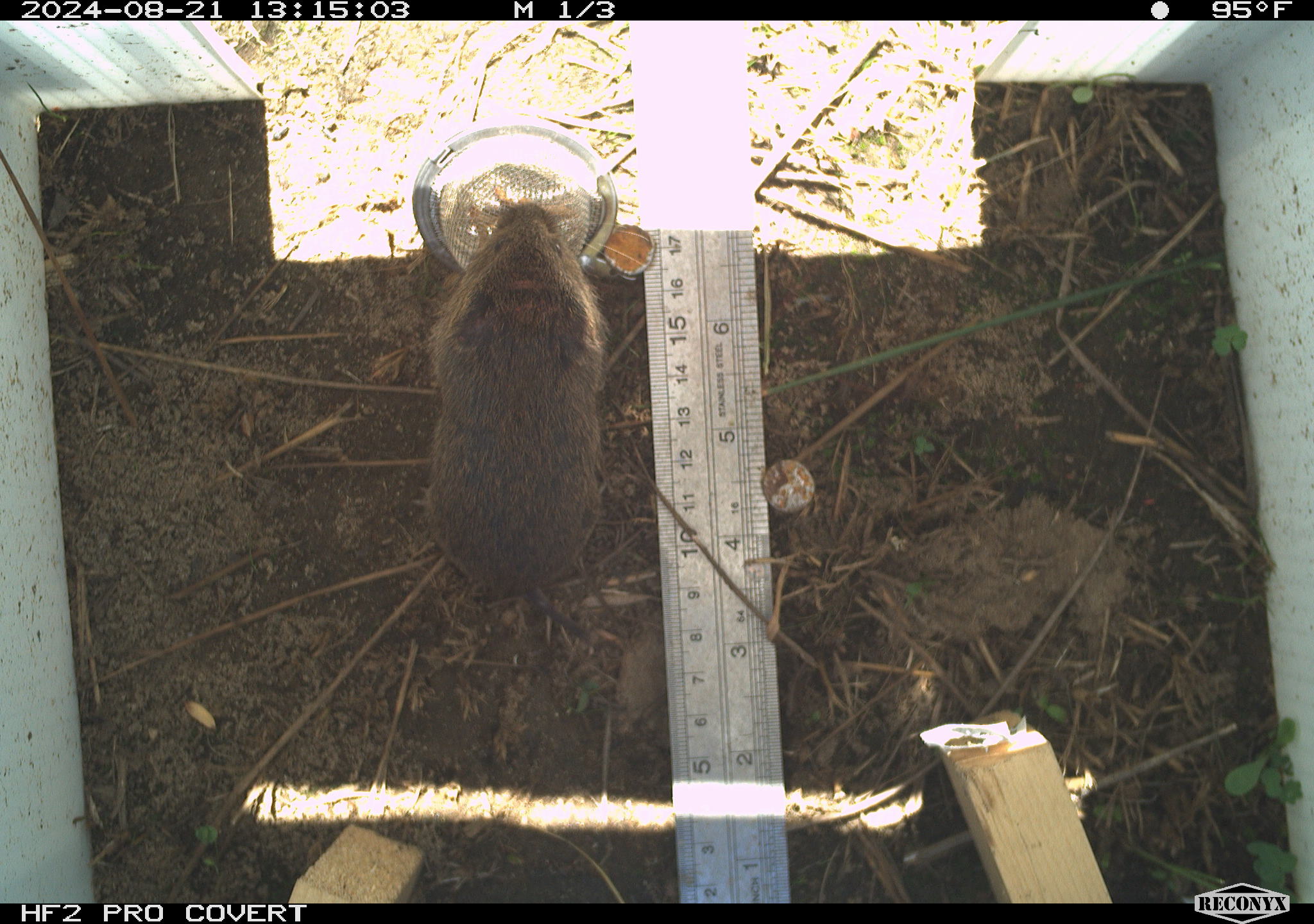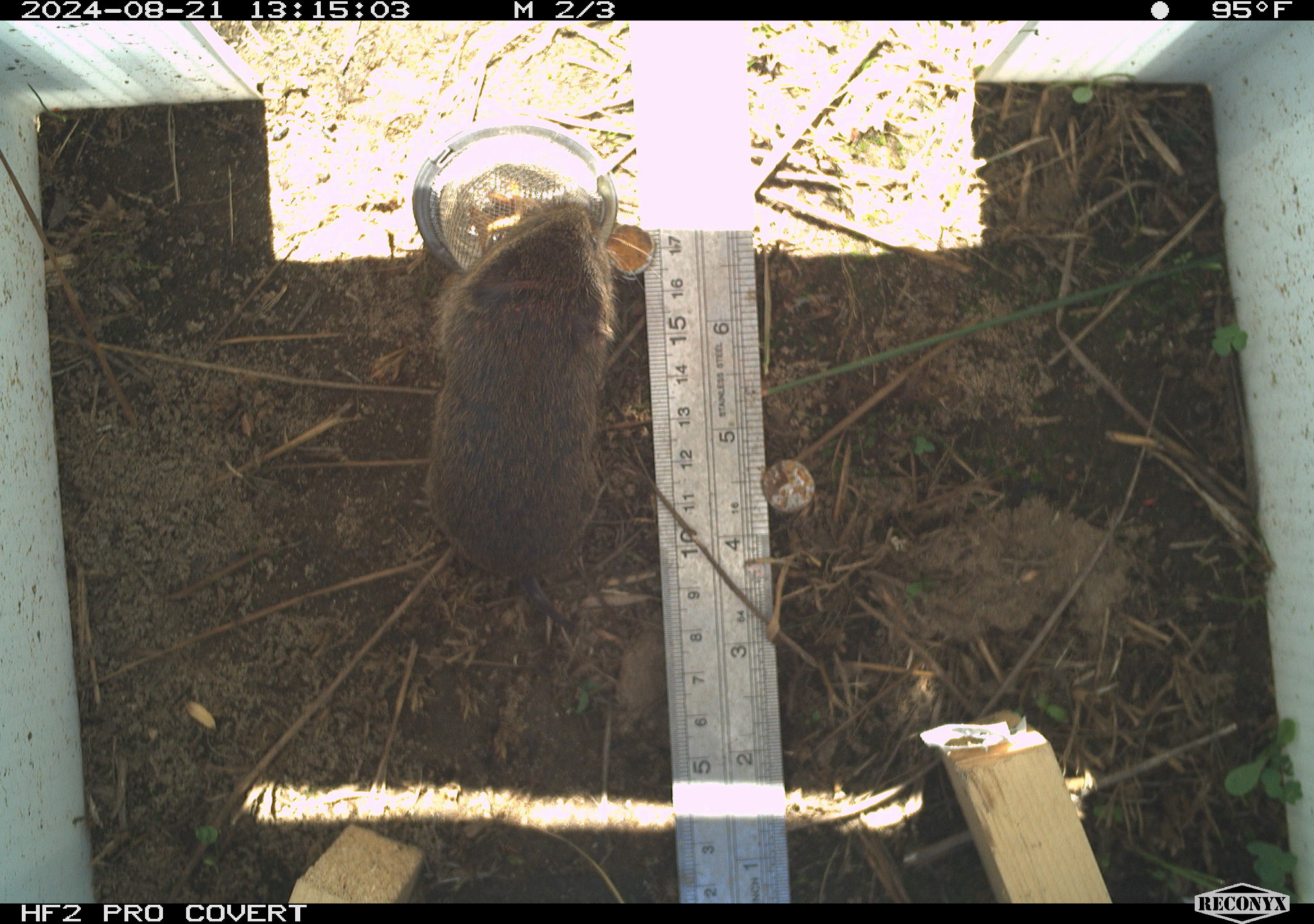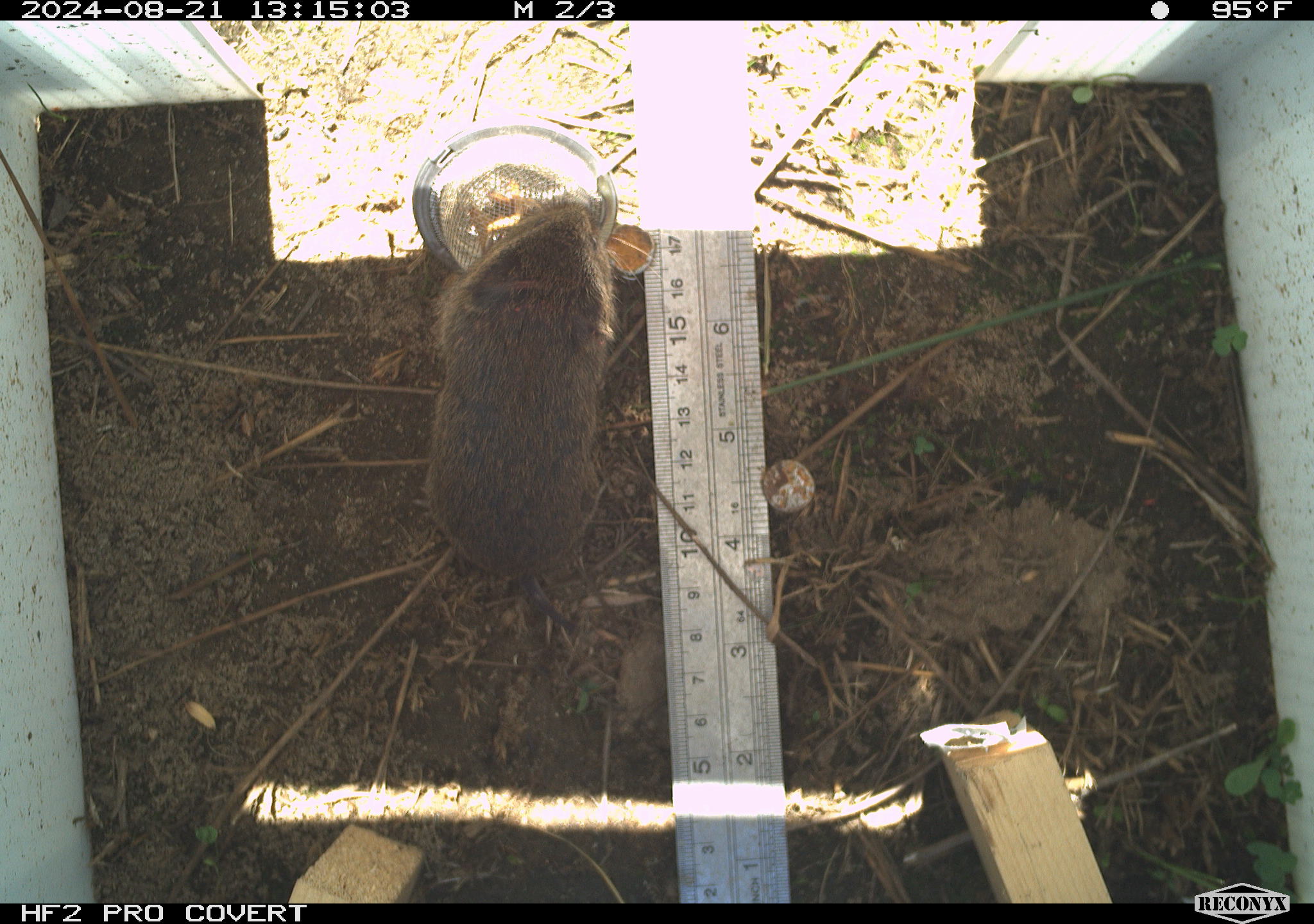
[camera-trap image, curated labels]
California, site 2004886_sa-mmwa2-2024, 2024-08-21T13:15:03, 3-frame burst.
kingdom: Animalia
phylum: Chordata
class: Mammalia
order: Rodentia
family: Cricetidae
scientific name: Arvicolinae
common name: voles, lemmings, and muskrats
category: arvicolinae subfamily